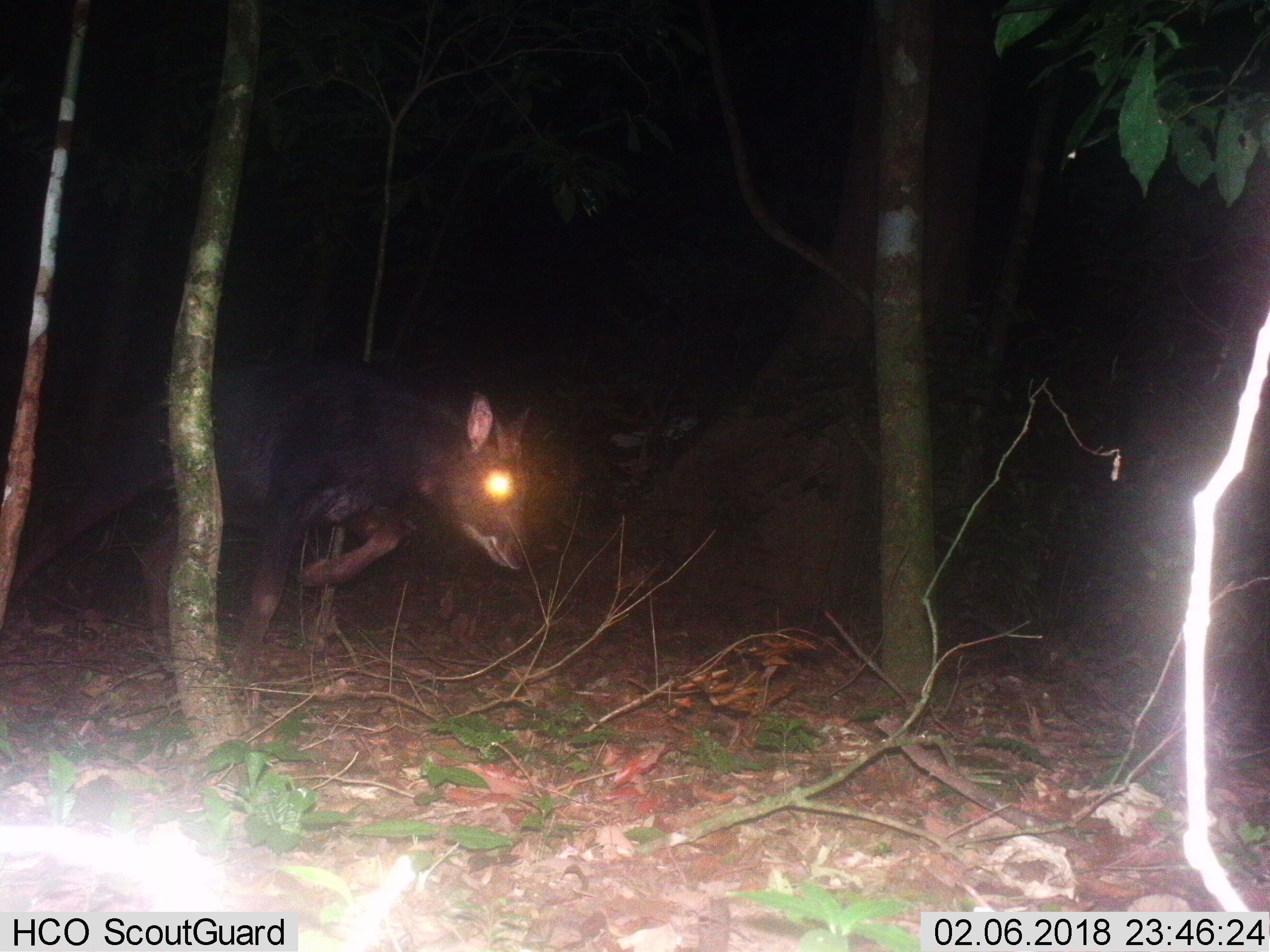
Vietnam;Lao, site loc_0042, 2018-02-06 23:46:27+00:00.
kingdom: Animalia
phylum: Chordata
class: Mammalia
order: Artiodactyla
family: Bovidae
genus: Capricornis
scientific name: Capricornis sumatraensis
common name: chinese serow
Chinese serow (Capricornis sumatraensis). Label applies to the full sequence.